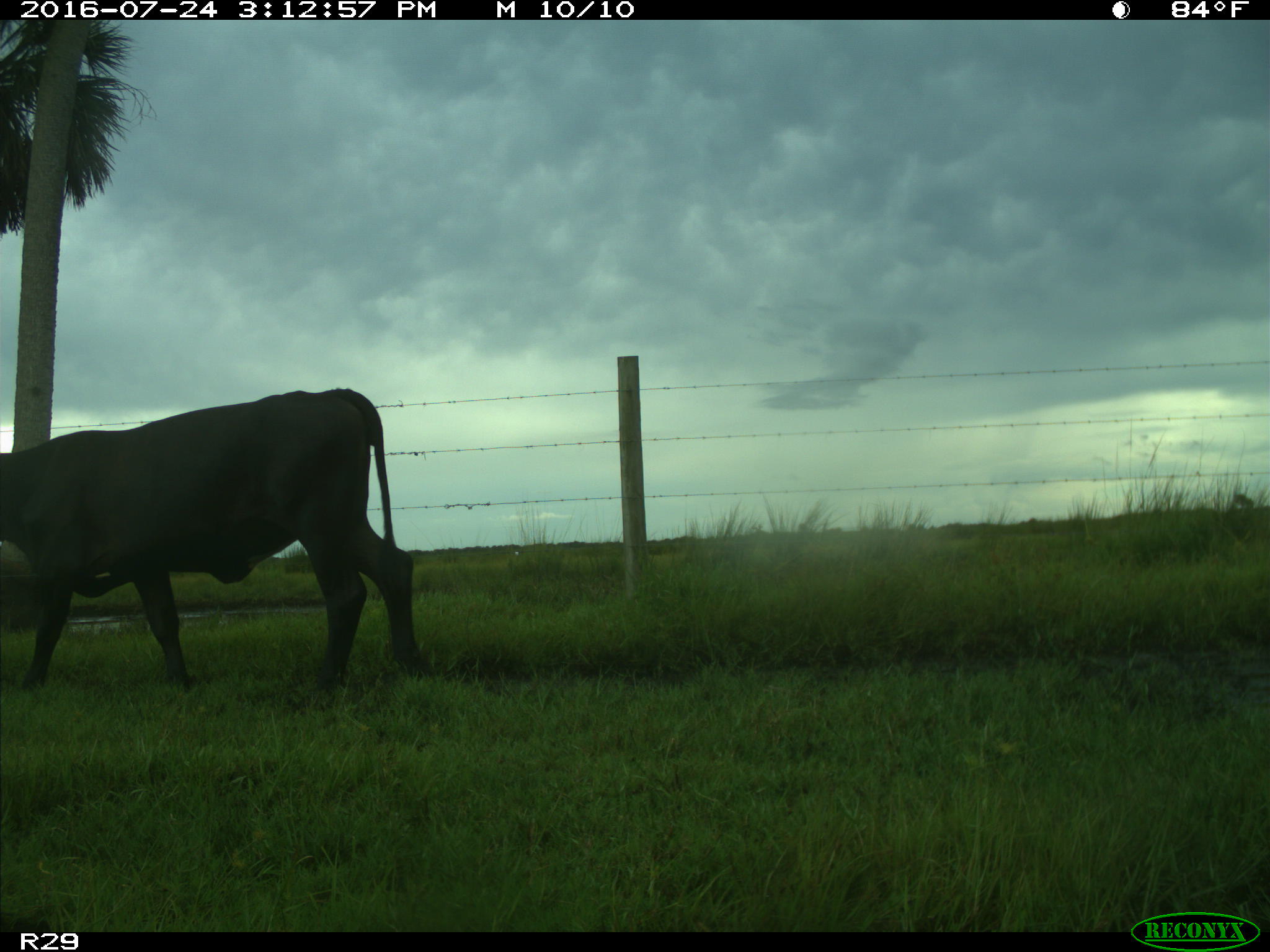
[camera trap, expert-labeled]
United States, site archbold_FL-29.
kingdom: Animalia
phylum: Chordata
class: Mammalia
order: Artiodactyla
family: Bovidae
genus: Bos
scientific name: Bos taurus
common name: domestic cow